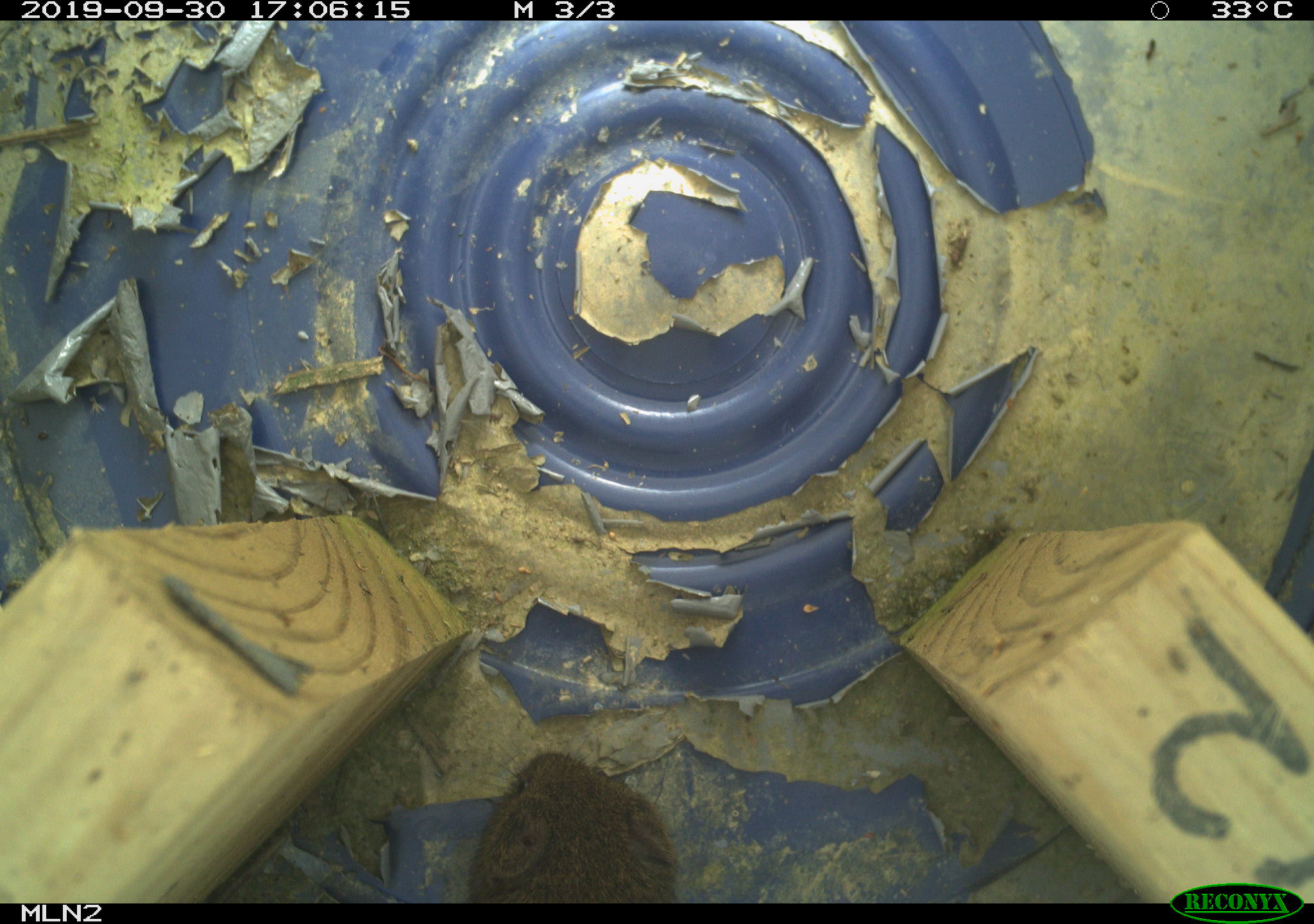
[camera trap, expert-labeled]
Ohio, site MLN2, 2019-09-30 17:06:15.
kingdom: Animalia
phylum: Chordata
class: Mammalia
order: Rodentia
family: Cricetidae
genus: Microtus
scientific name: Microtus pennsylvanicus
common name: meadow vole